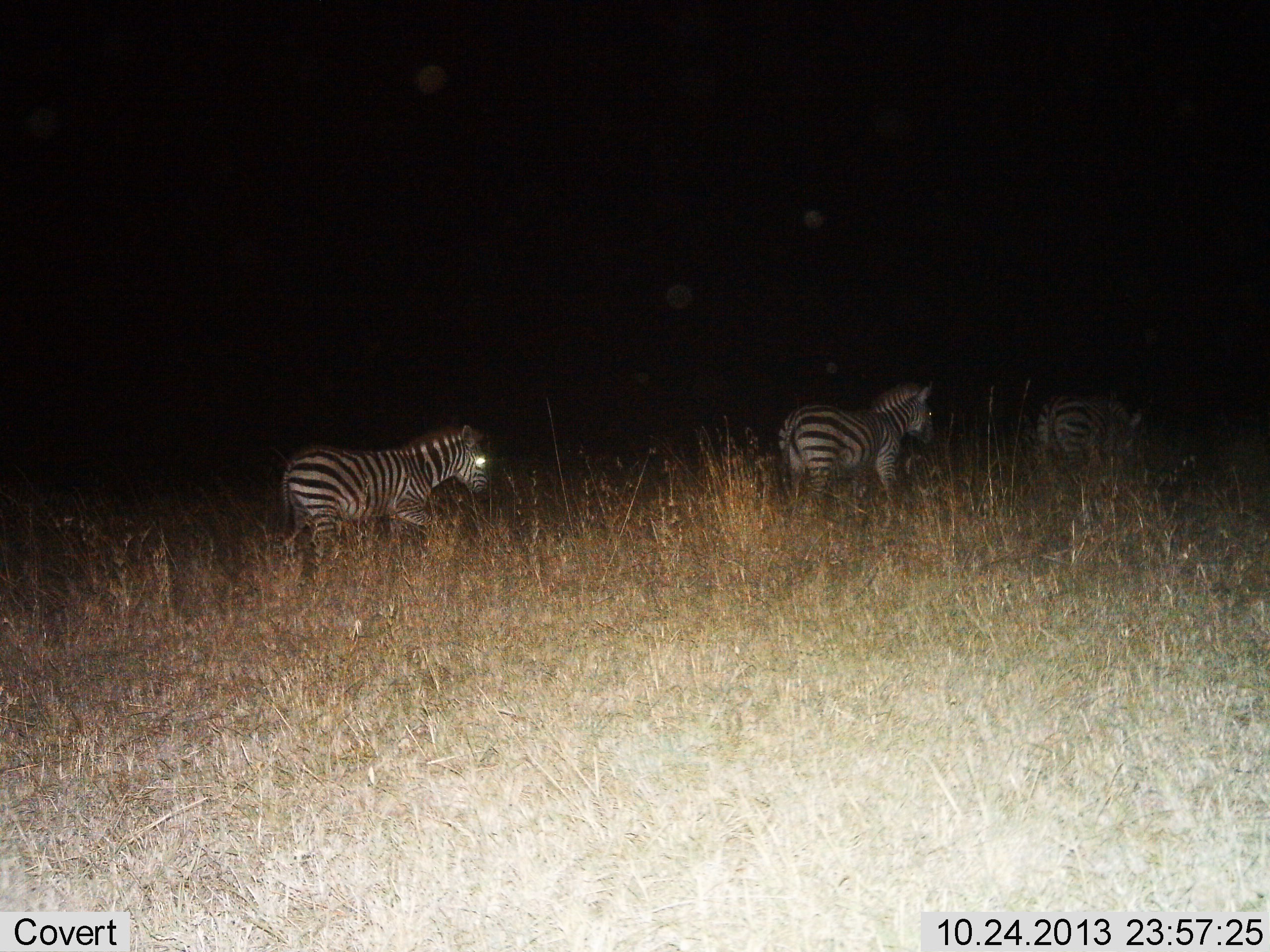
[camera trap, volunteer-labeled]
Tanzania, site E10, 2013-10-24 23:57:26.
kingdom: Animalia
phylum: Chordata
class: Mammalia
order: Perissodactyla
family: Equidae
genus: Equus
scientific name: Equus quagga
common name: plains zebra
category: zebra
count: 3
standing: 19%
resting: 6%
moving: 88%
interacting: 0%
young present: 6%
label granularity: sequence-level